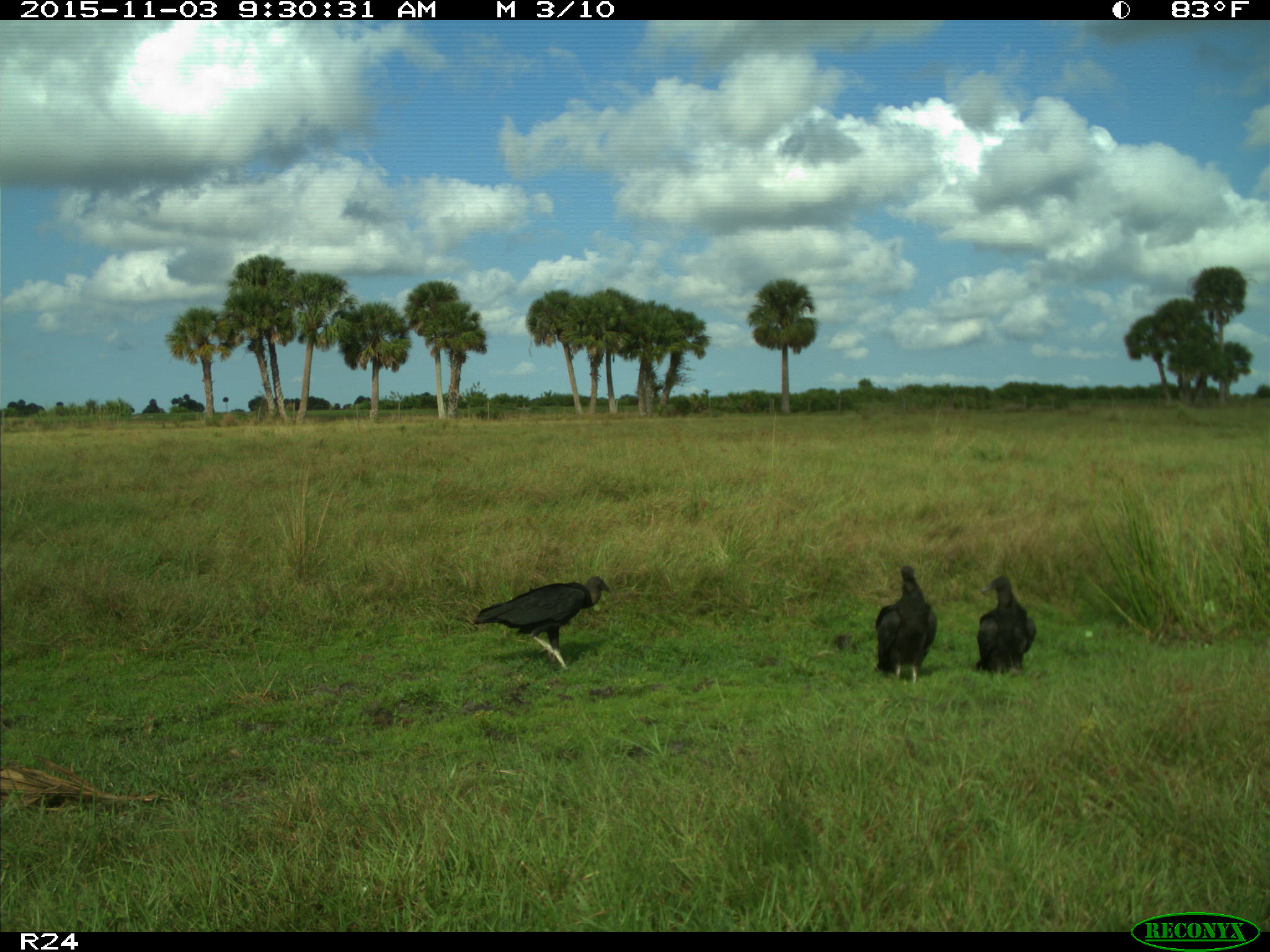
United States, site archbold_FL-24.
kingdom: Animalia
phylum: Chordata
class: Aves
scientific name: Aves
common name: birds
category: unidentified bird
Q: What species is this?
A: Unidentified bird (birds) (Aves).